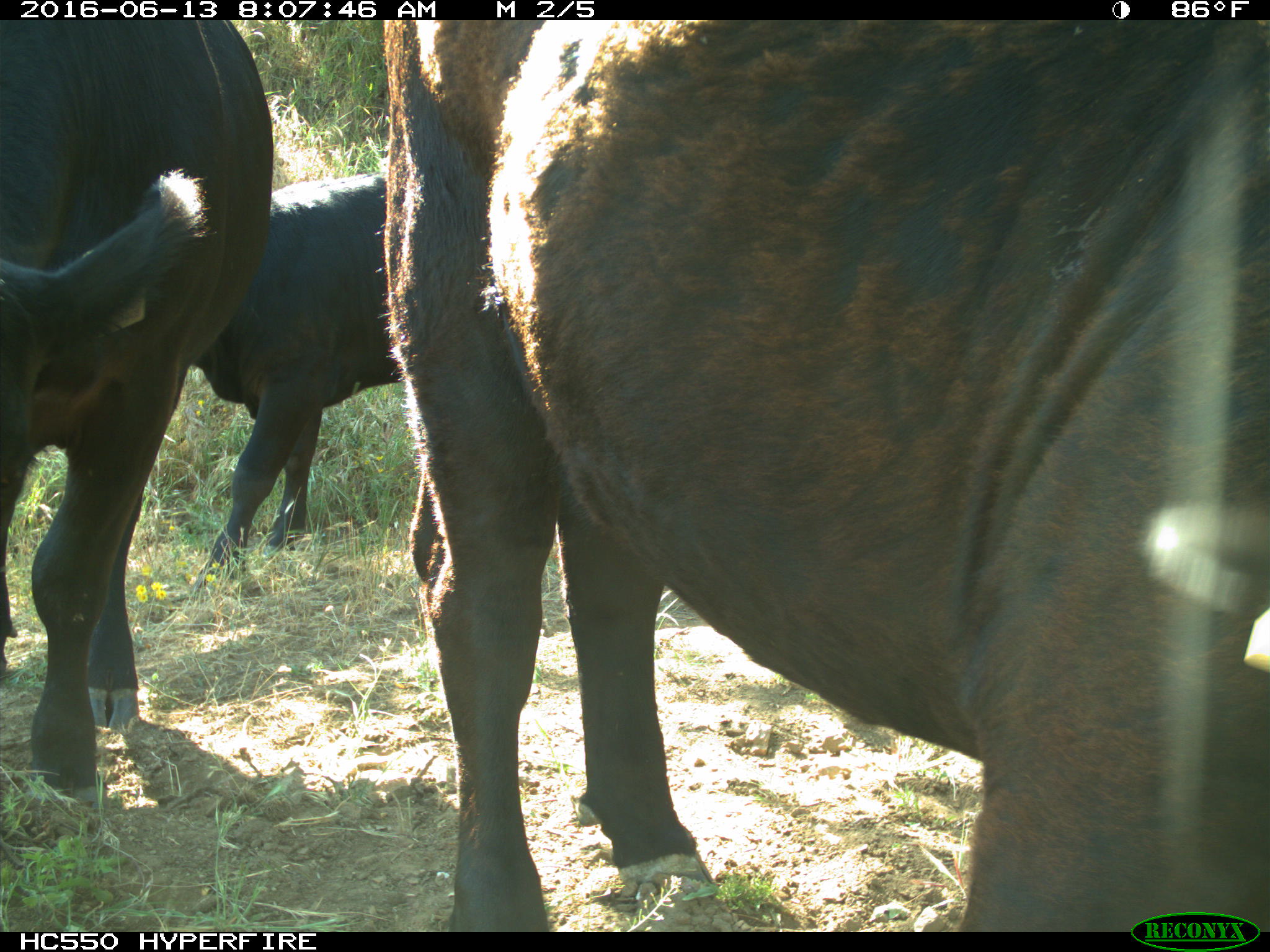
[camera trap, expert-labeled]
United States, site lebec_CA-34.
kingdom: Animalia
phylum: Chordata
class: Mammalia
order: Artiodactyla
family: Bovidae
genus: Bos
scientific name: Bos taurus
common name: domestic cow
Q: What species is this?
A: Bos taurus (domestic cow).